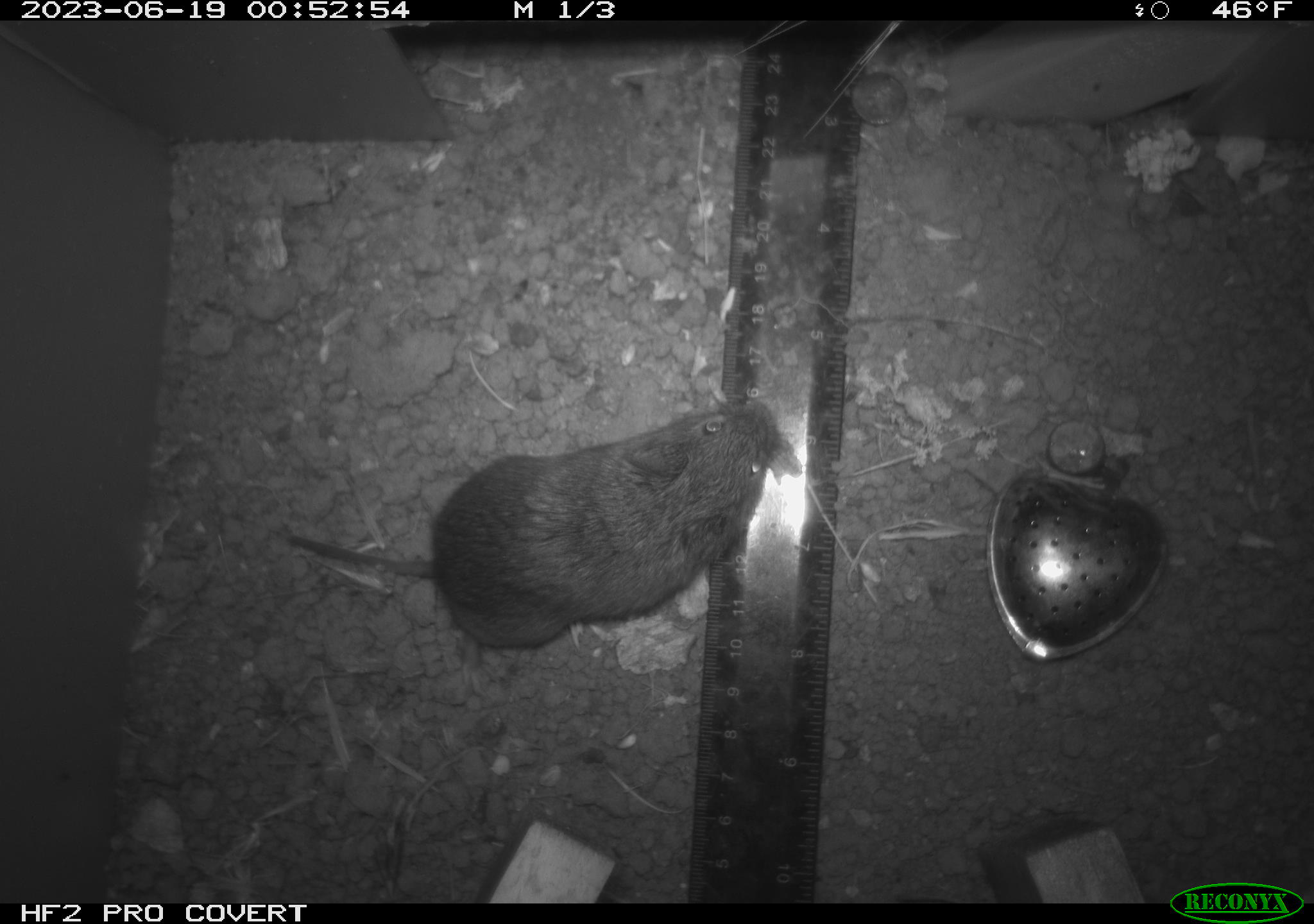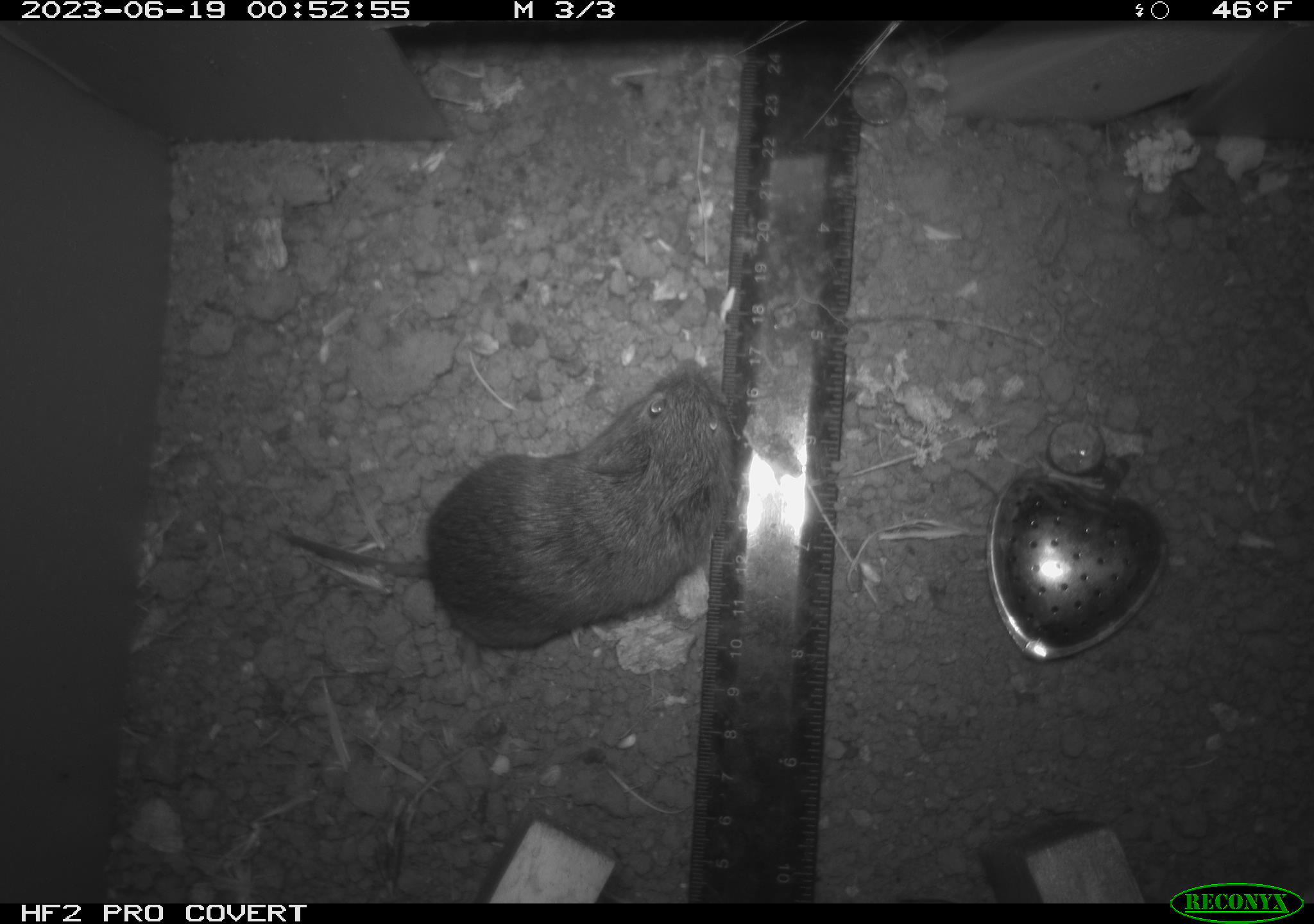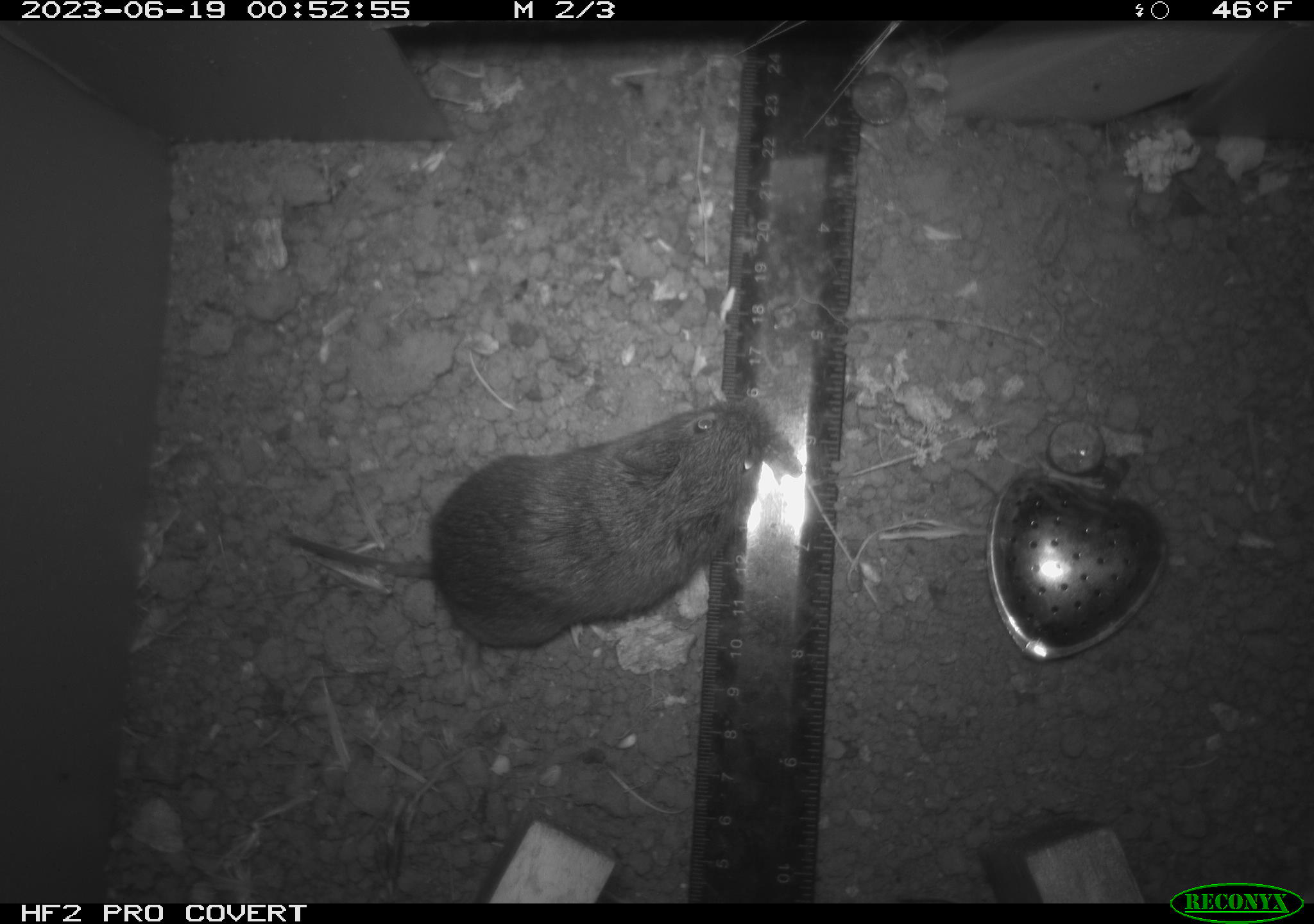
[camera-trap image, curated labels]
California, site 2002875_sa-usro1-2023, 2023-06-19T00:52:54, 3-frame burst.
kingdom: Animalia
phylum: Chordata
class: Mammalia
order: Rodentia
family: Cricetidae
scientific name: Arvicolinae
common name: voles, lemmings, and muskrats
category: arvicolinae subfamily